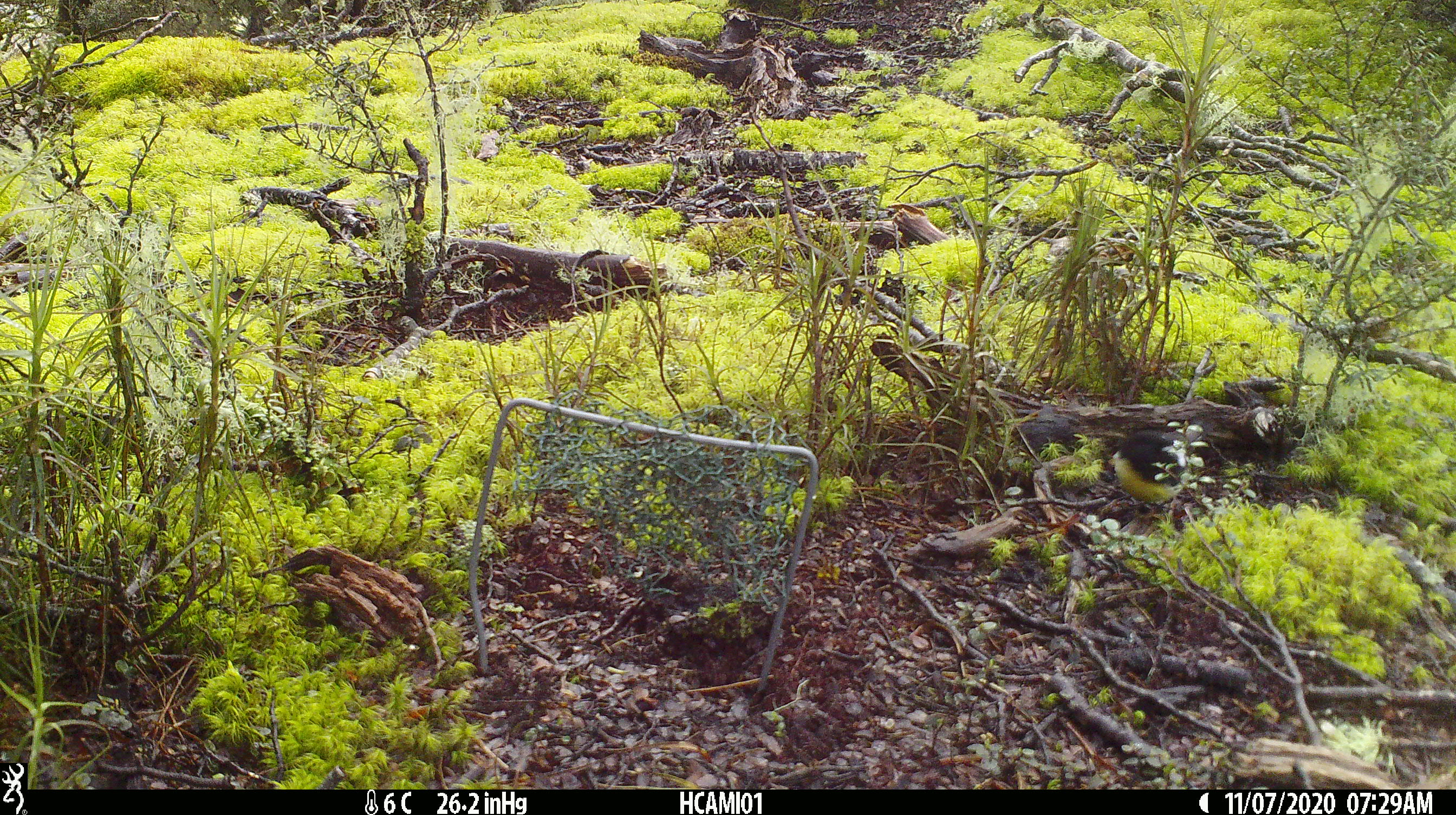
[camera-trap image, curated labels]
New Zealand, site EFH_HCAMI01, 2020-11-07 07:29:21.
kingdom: Animalia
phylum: Chordata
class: Aves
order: Passeriformes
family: Petroicidae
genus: Petroica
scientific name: Petroica macrocephala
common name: tomtit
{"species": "tomtit (Petroica macrocephala)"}